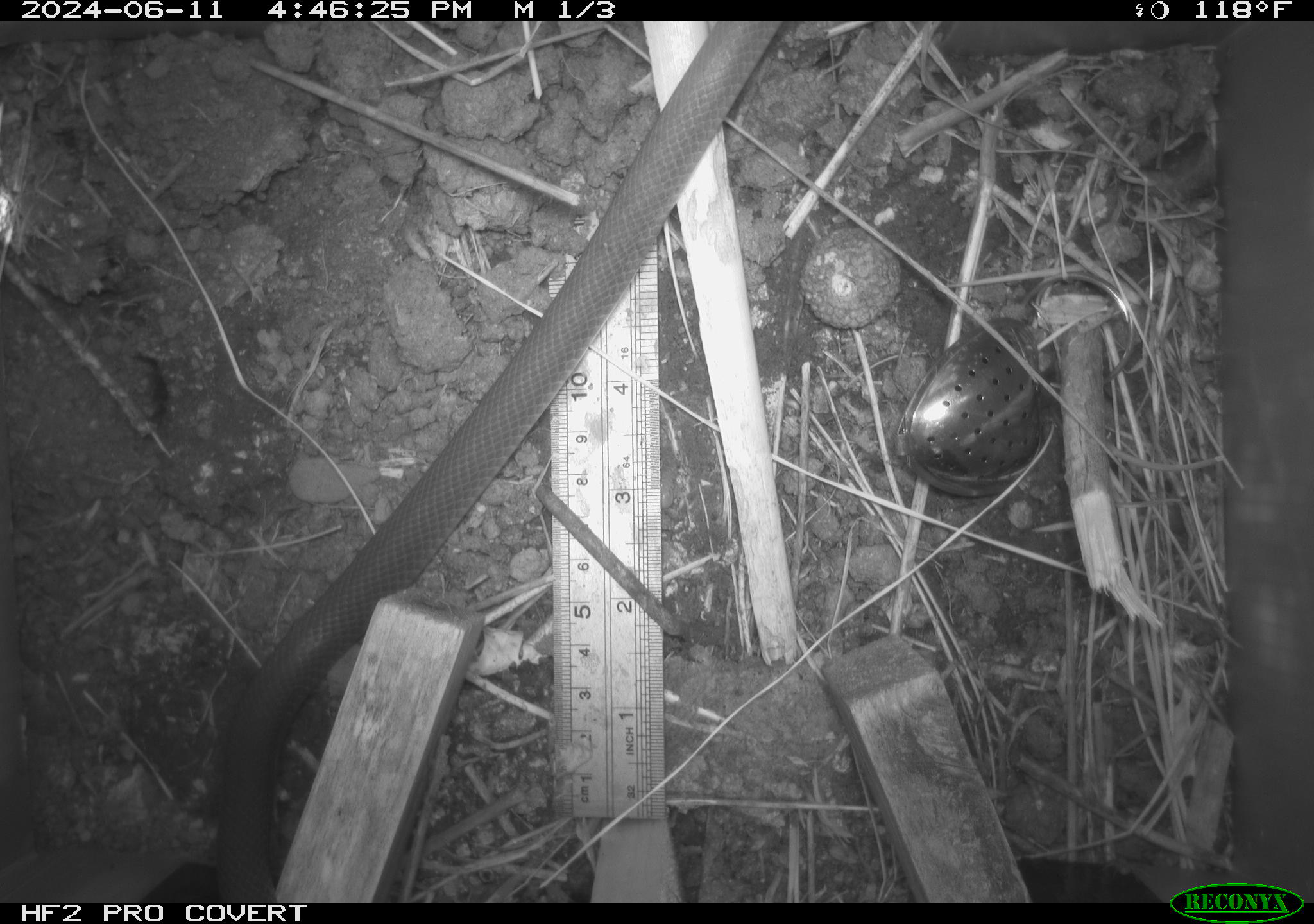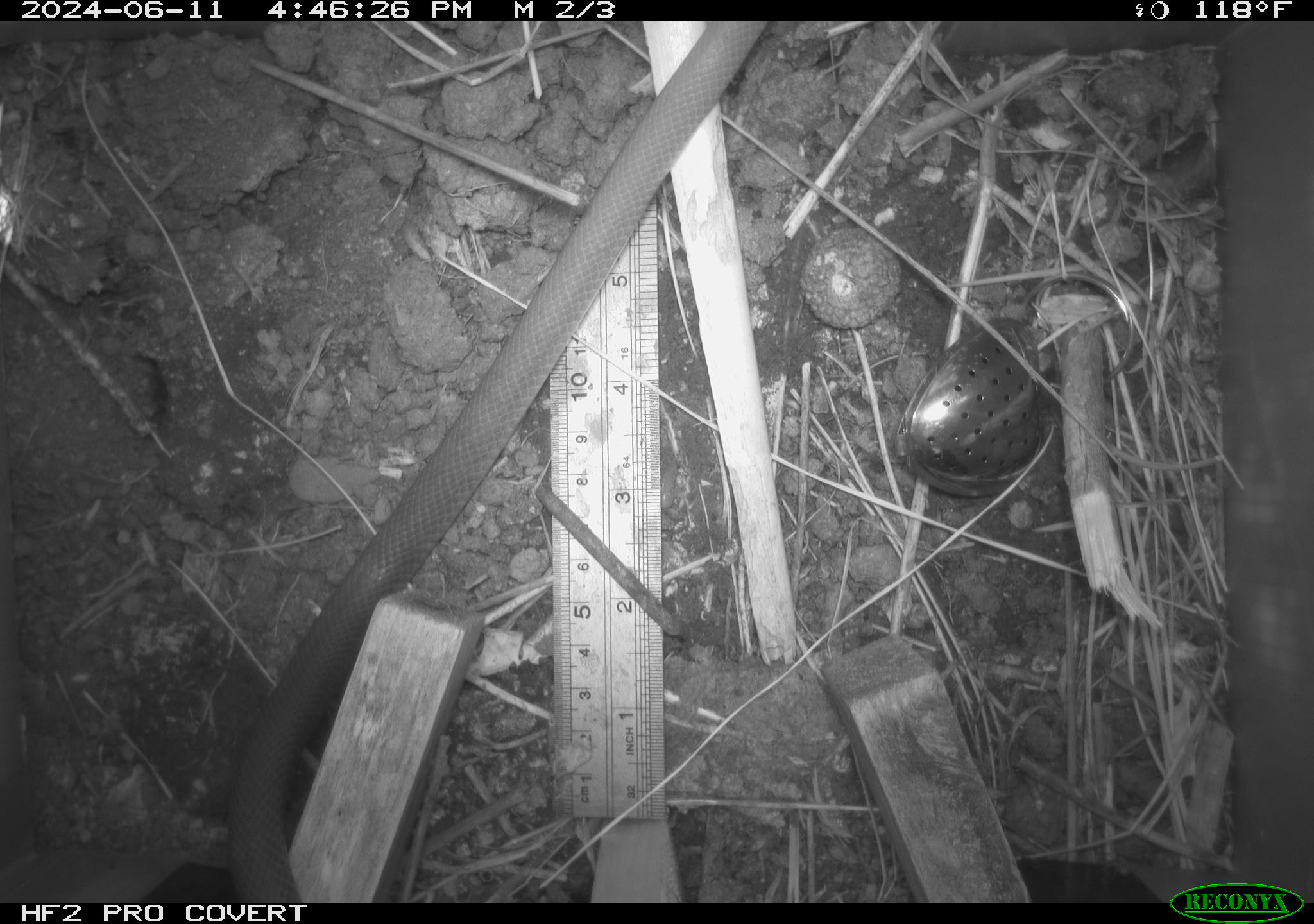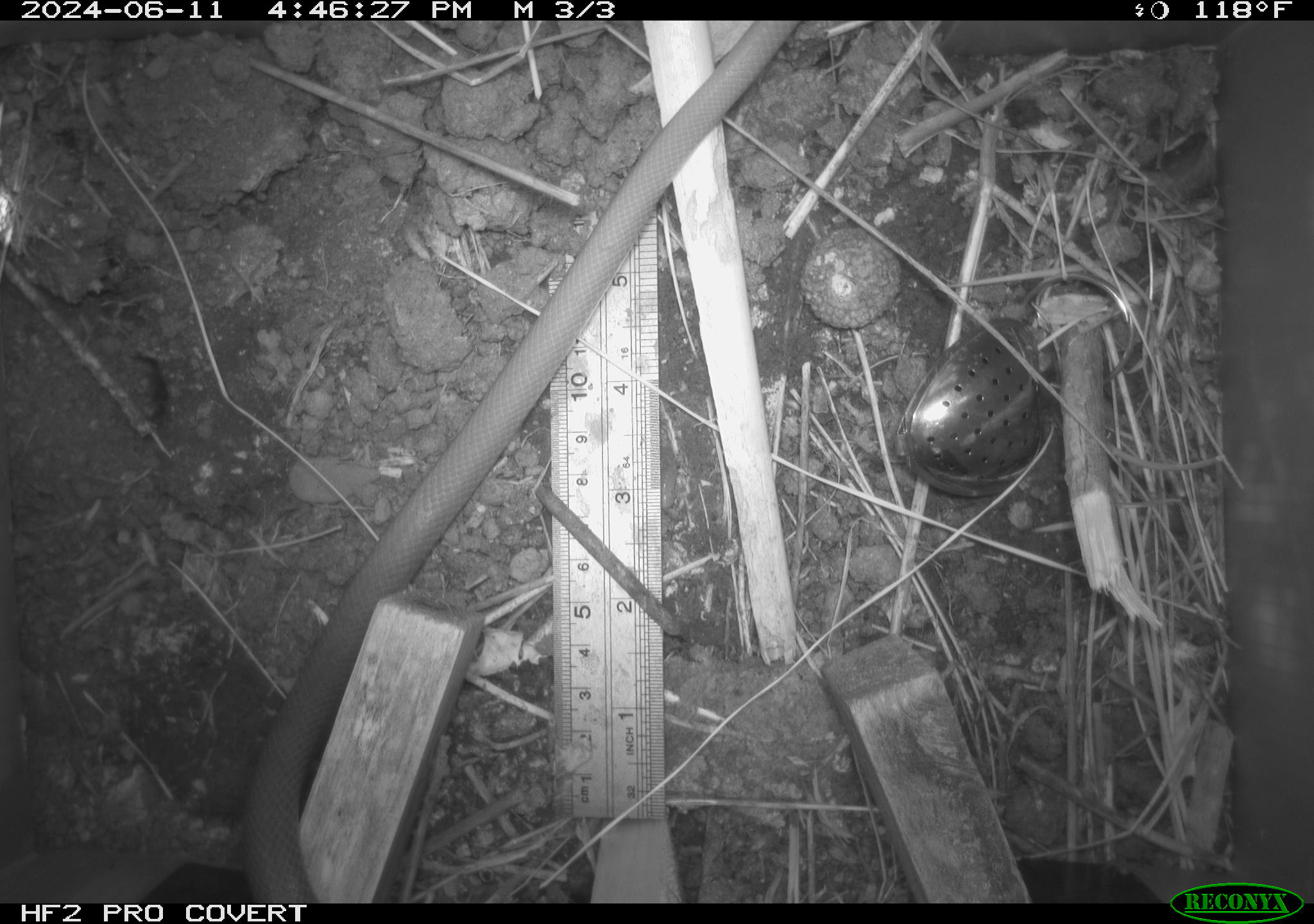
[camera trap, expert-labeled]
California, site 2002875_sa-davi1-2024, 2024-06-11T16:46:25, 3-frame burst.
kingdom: Animalia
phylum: Chordata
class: Reptilia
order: Squamata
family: Colubridae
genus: Coluber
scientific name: Coluber constrictor mormon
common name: western yellow-bellied racer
Western yellow-bellied racer (Coluber constrictor mormon).